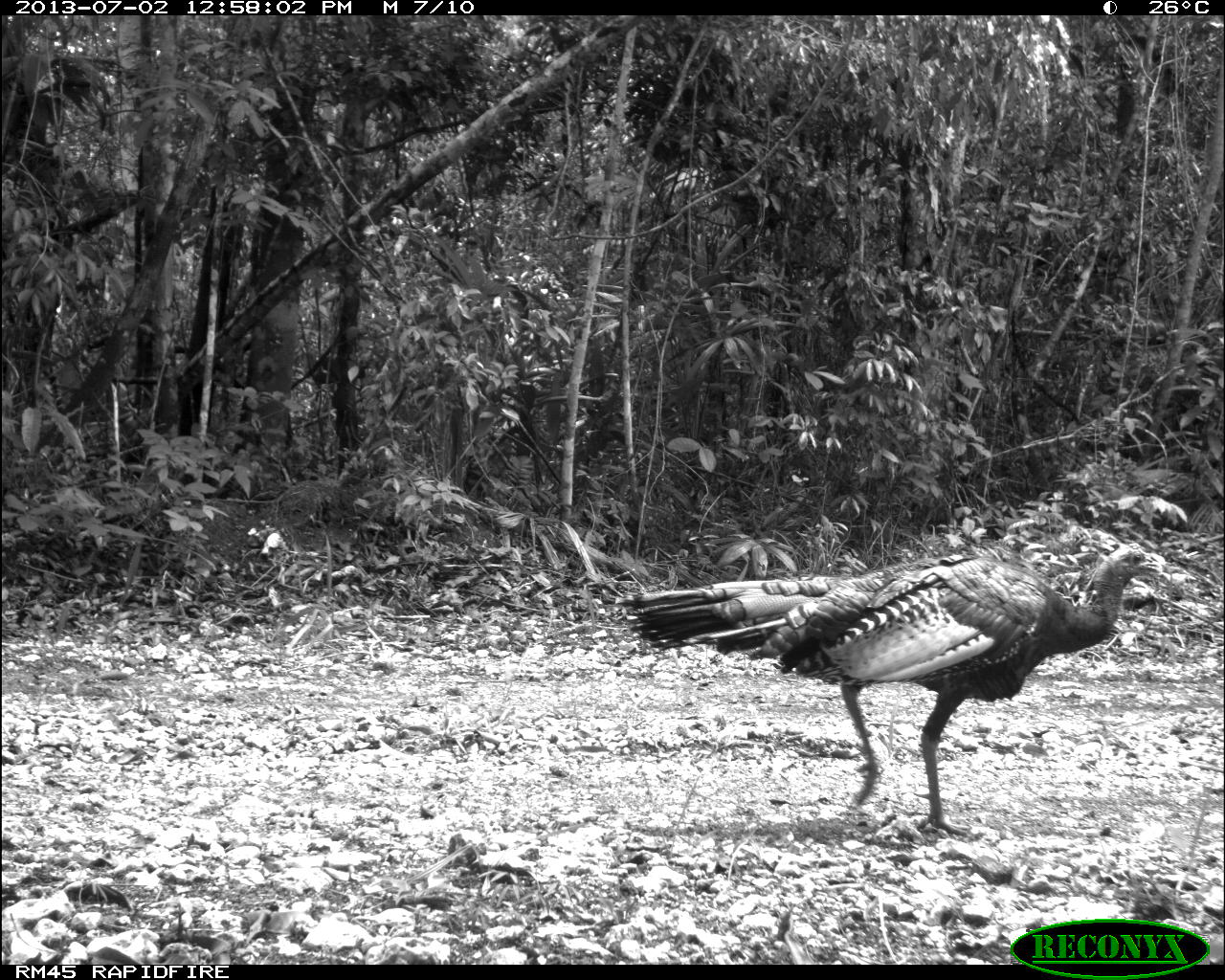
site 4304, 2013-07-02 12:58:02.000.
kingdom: Animalia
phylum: Chordata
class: Aves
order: Galliformes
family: Phasianidae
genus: Meleagris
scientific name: Meleagris ocellata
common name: ocellated turkey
Meleagris ocellata (ocellated turkey), count 2.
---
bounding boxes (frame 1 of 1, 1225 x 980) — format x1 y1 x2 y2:
meleagris ocellata: 623 542 1163 840